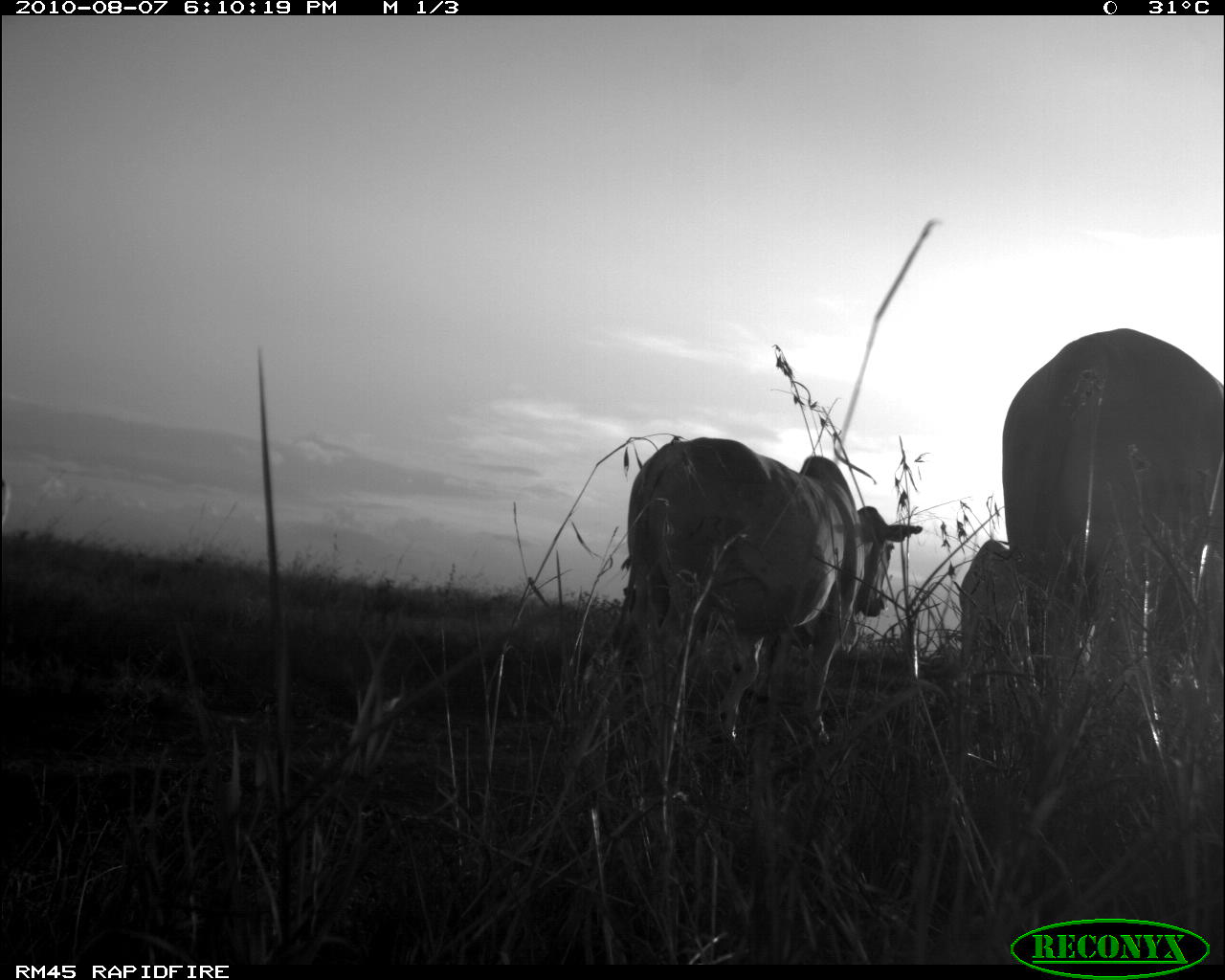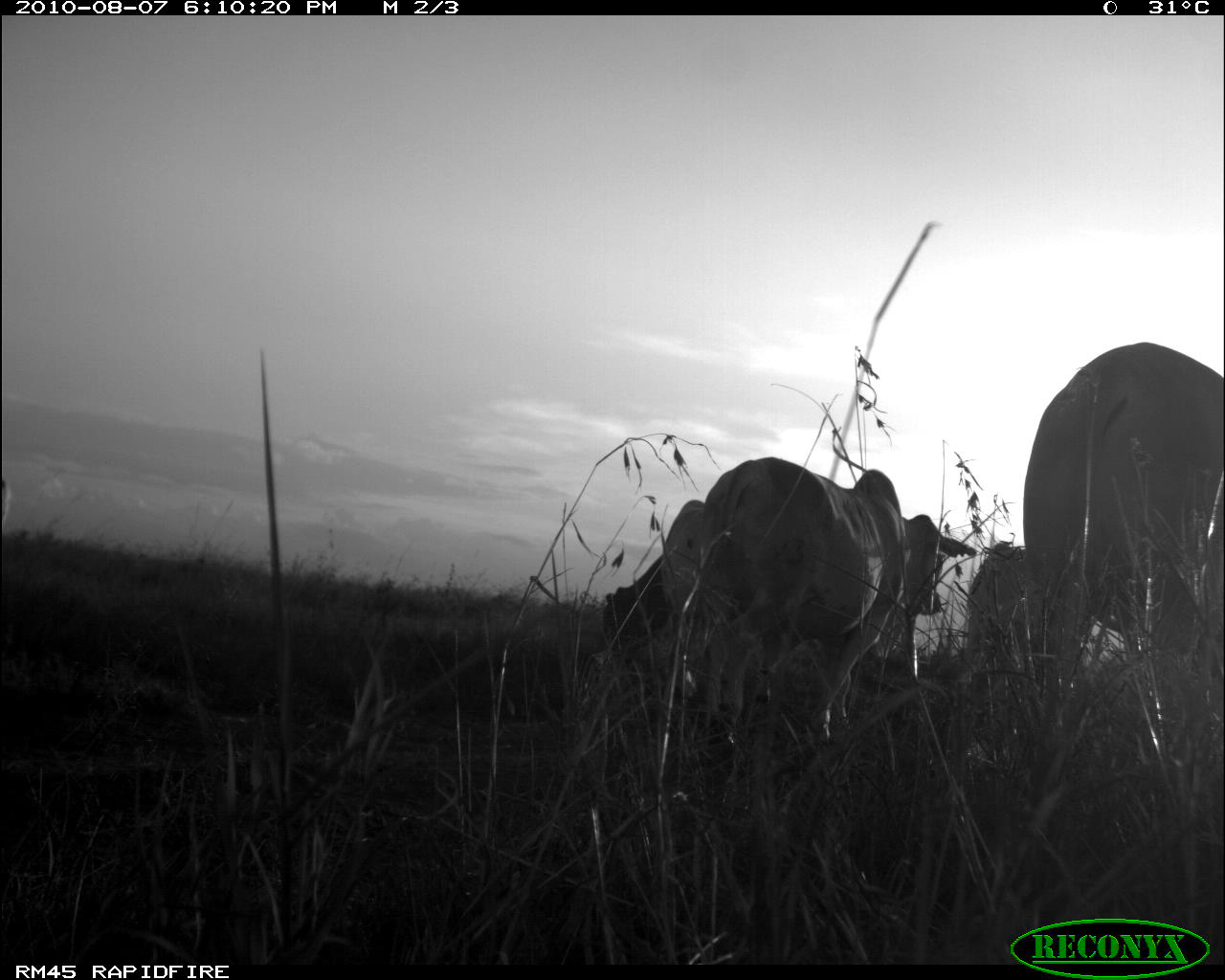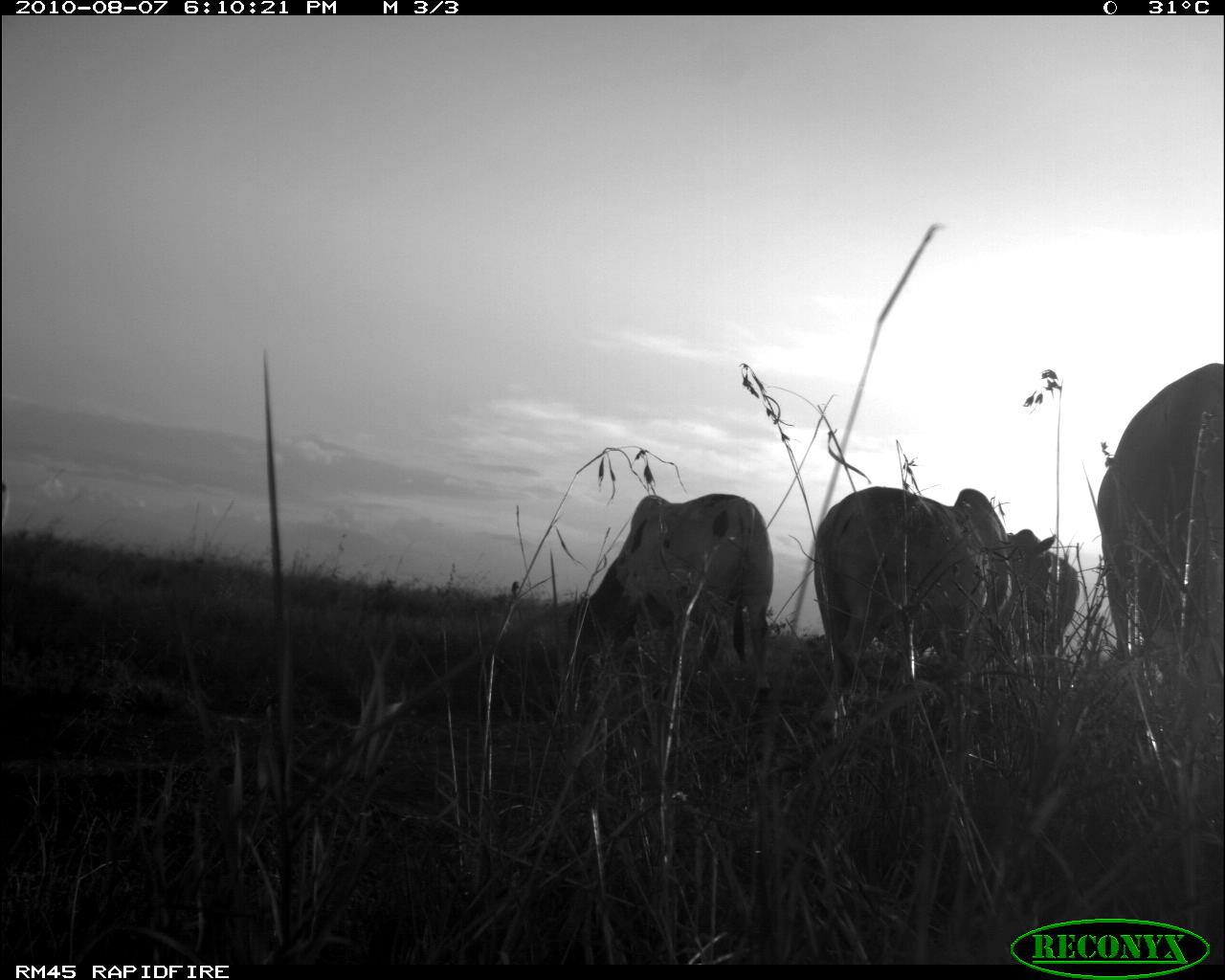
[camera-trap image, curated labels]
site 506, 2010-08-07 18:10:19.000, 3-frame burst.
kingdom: Animalia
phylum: Chordata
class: Mammalia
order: Artiodactyla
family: Bovidae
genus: Bos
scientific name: Bos taurus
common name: domestic cattle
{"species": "Bos taurus (domestic cattle)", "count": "3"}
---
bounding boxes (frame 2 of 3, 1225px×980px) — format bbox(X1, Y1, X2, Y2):
bos taurus: bbox(694, 457, 976, 734); bbox(1022, 342, 1225, 651); bbox(965, 543, 1090, 693); bbox(602, 554, 671, 661); bbox(661, 499, 705, 621)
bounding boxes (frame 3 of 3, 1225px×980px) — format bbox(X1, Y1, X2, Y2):
bos taurus: bbox(811, 485, 1057, 733); bbox(1091, 363, 1225, 651); bbox(566, 492, 774, 669); bbox(1008, 529, 1081, 660)